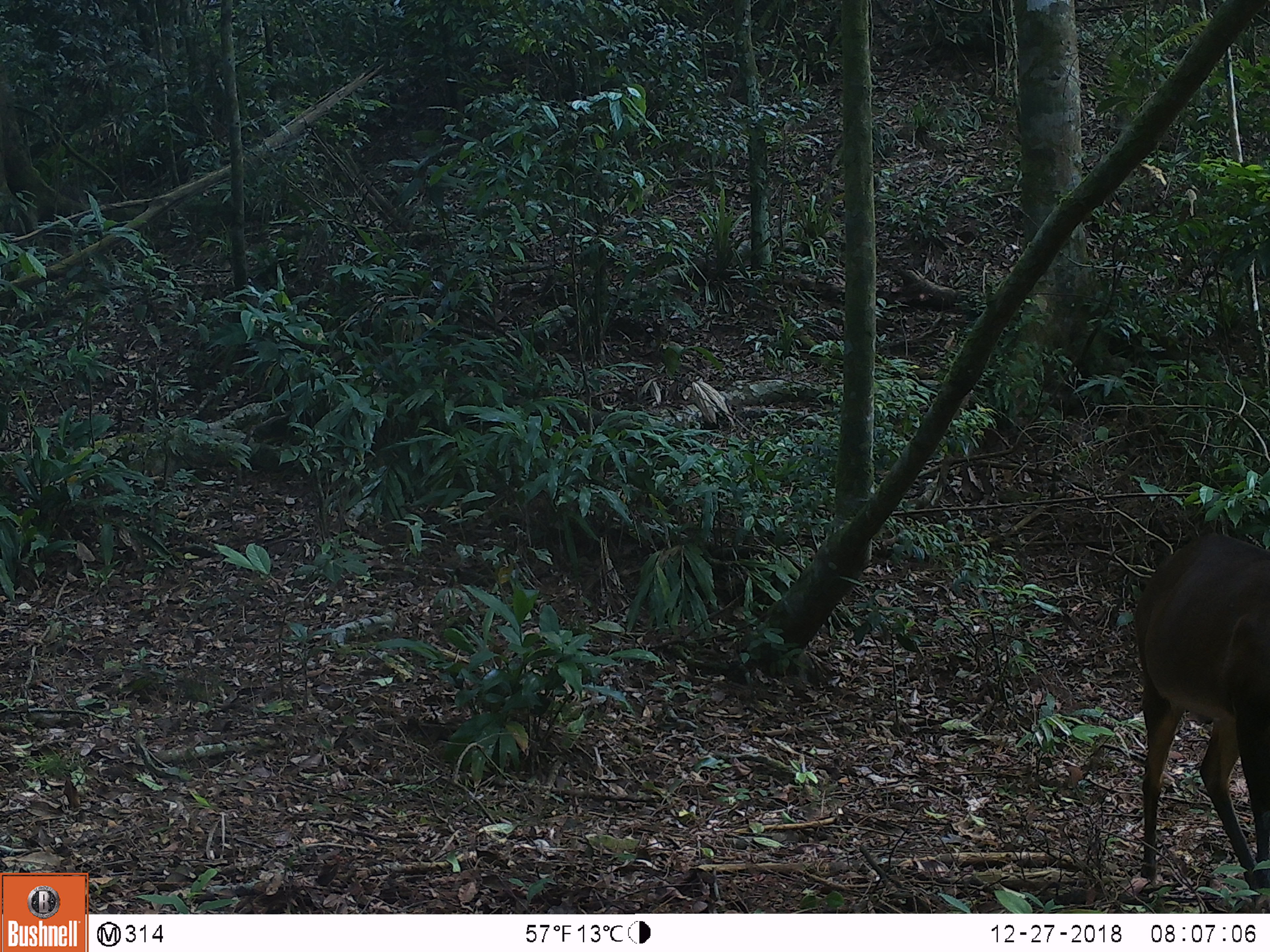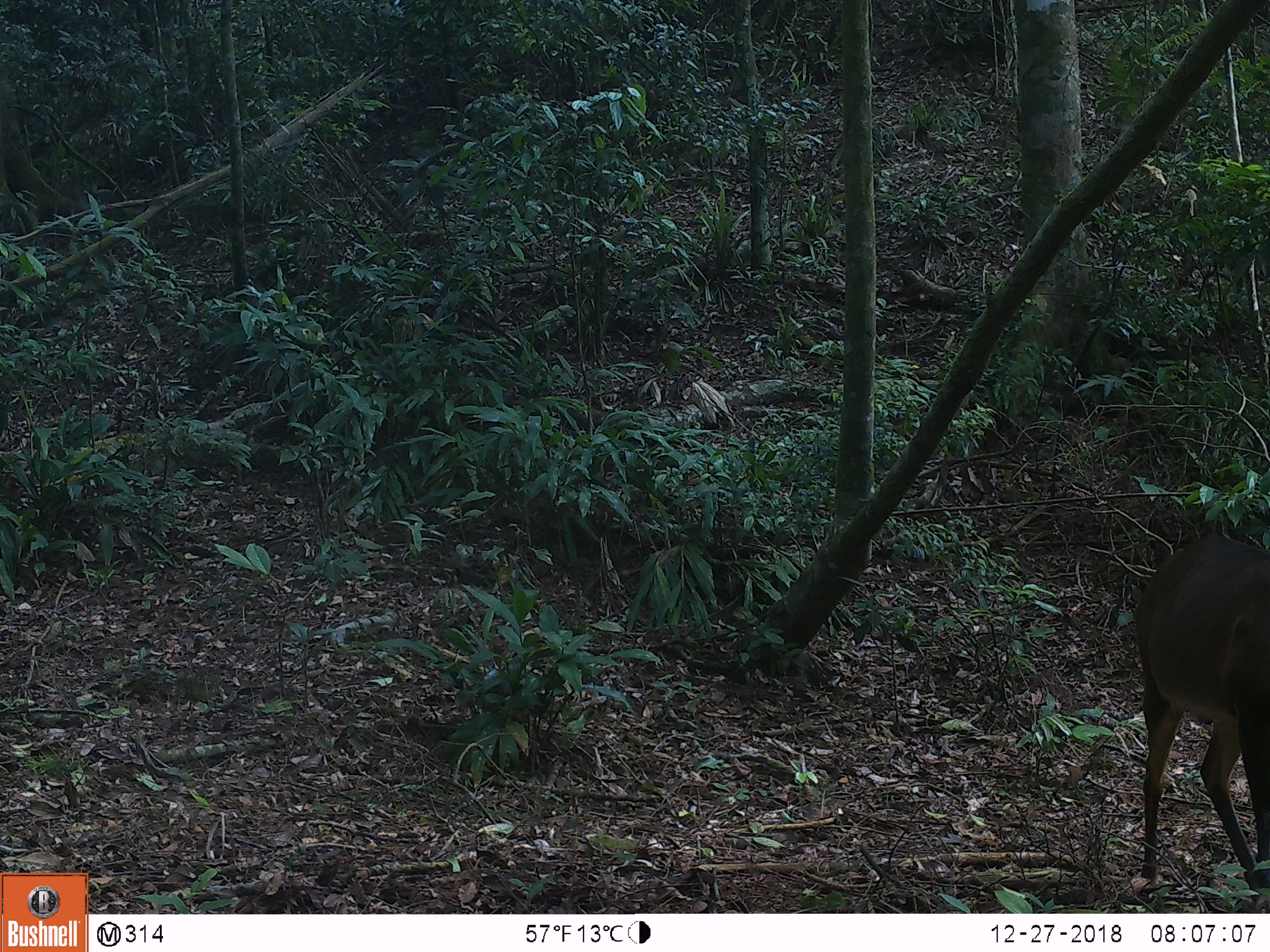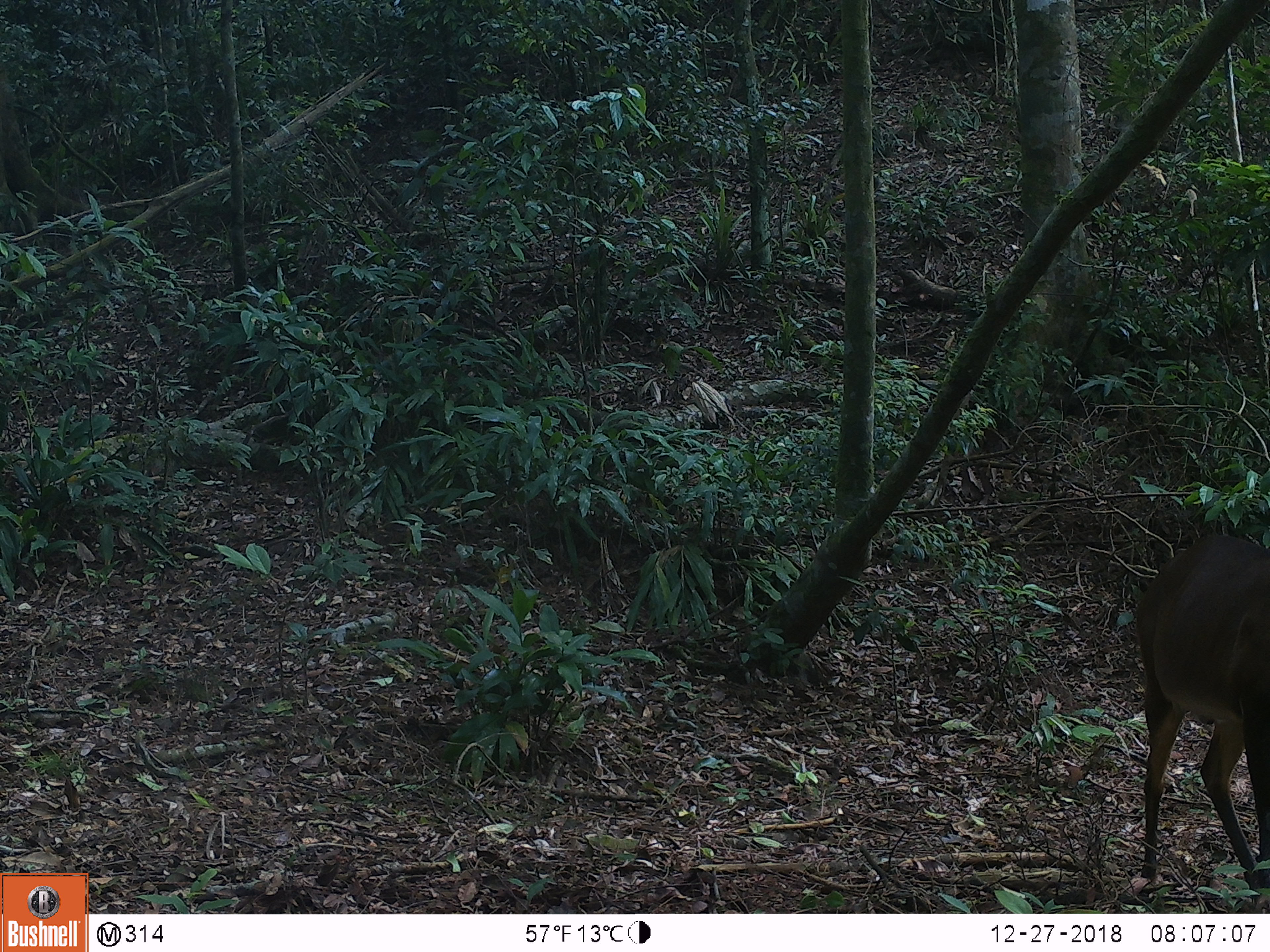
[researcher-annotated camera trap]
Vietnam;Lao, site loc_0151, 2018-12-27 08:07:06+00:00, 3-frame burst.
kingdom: Animalia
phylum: Chordata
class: Mammalia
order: Artiodactyla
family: Cervidae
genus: Muntiacus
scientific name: Muntiacus vuquangensis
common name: large-antlered muntjac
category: large antlered muntjac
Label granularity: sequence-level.